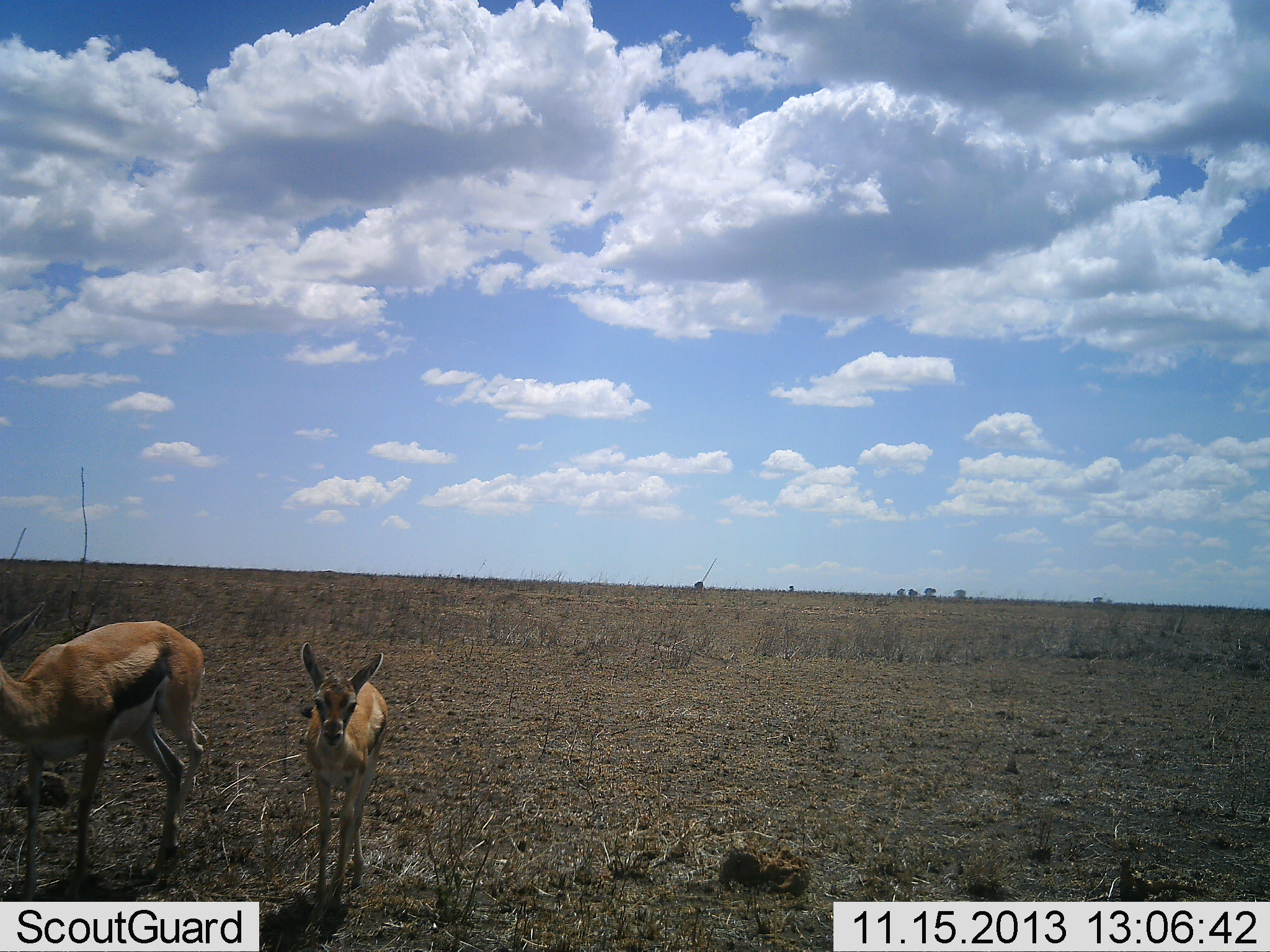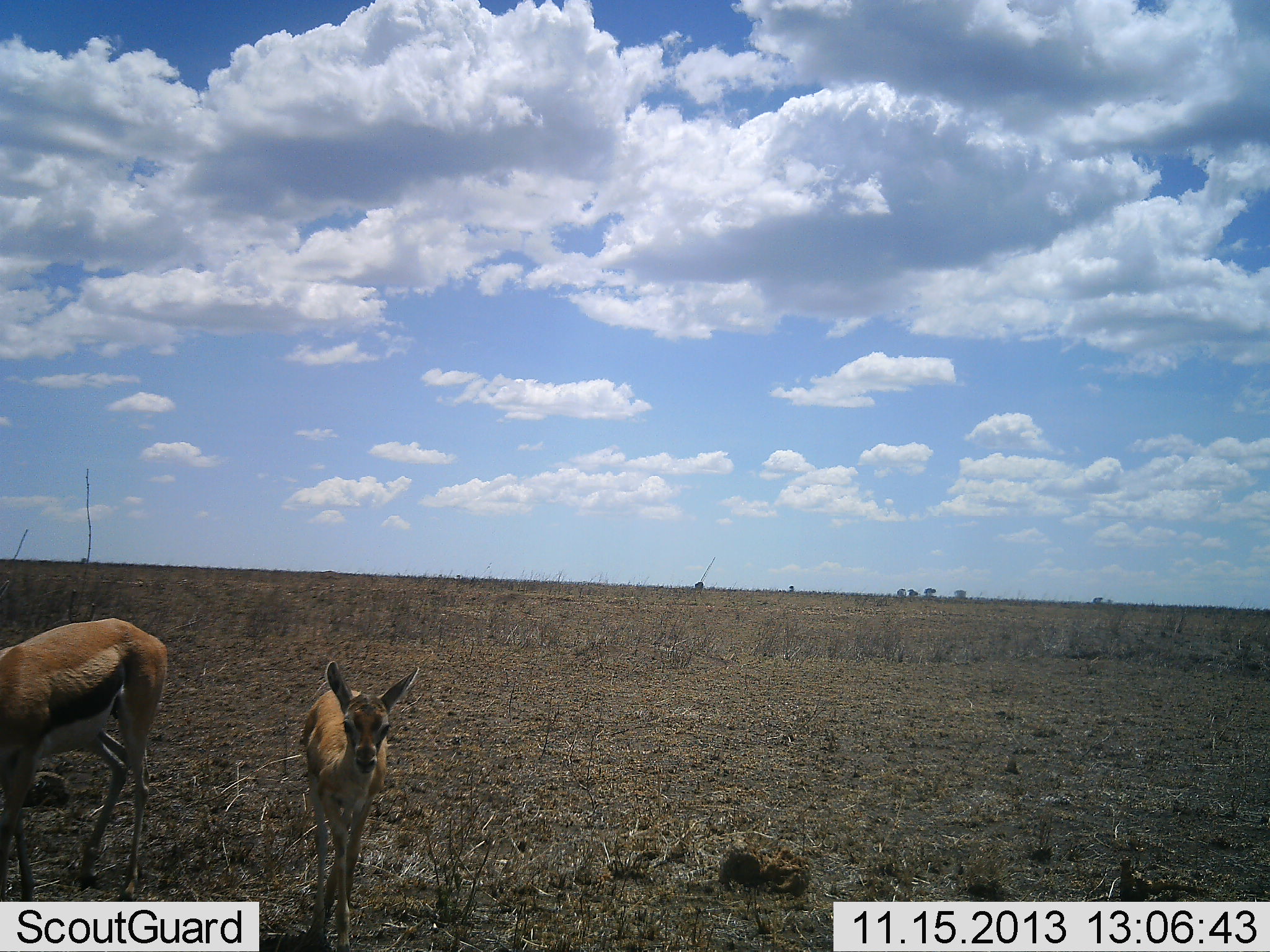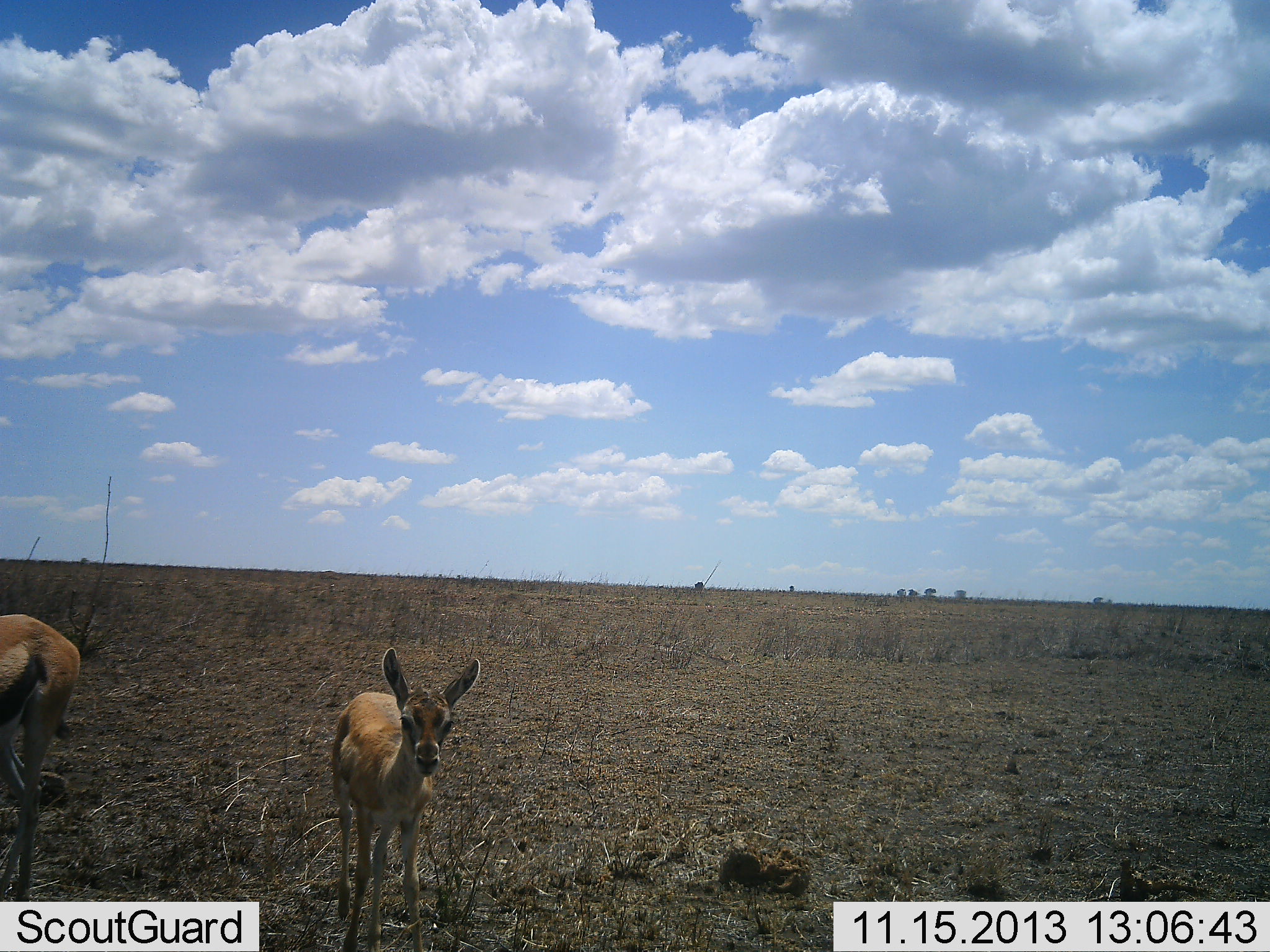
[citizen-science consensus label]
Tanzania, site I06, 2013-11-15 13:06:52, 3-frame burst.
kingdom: Animalia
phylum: Chordata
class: Mammalia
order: Artiodactyla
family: Bovidae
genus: Eudorcas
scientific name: Eudorcas thomsonii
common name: thomson's gazelle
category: gazellethomsons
Gazellethomsons (thomson's gazelle) (Eudorcas thomsonii), count 2. Behavior (volunteer vote fractions): standing 50%, resting 0%, moving 60%, interacting 0%. Young present (vote fraction): 60%. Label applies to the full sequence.